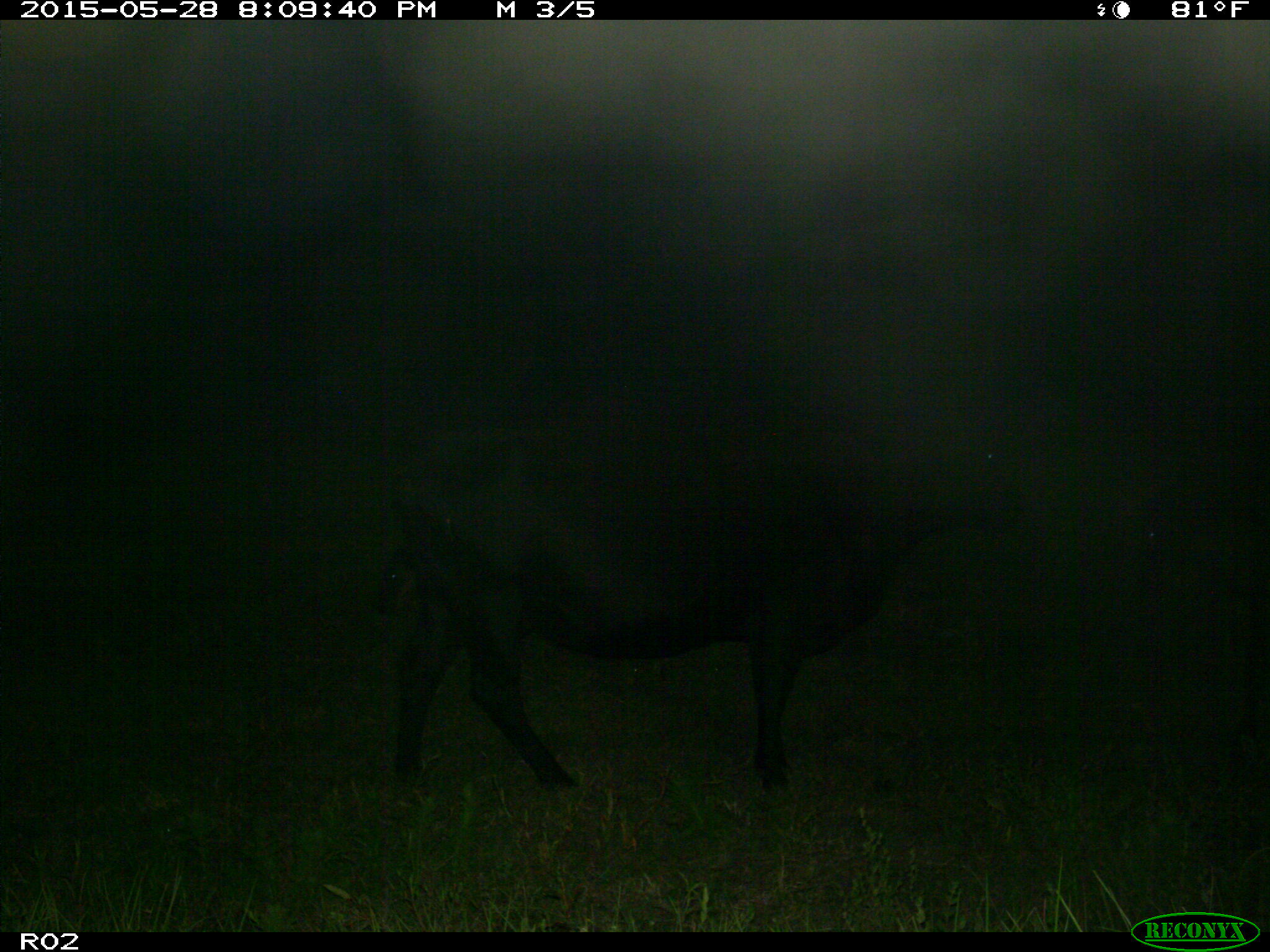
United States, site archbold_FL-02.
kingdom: Animalia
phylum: Chordata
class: Mammalia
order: Artiodactyla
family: Bovidae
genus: Bos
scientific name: Bos taurus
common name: domestic cow